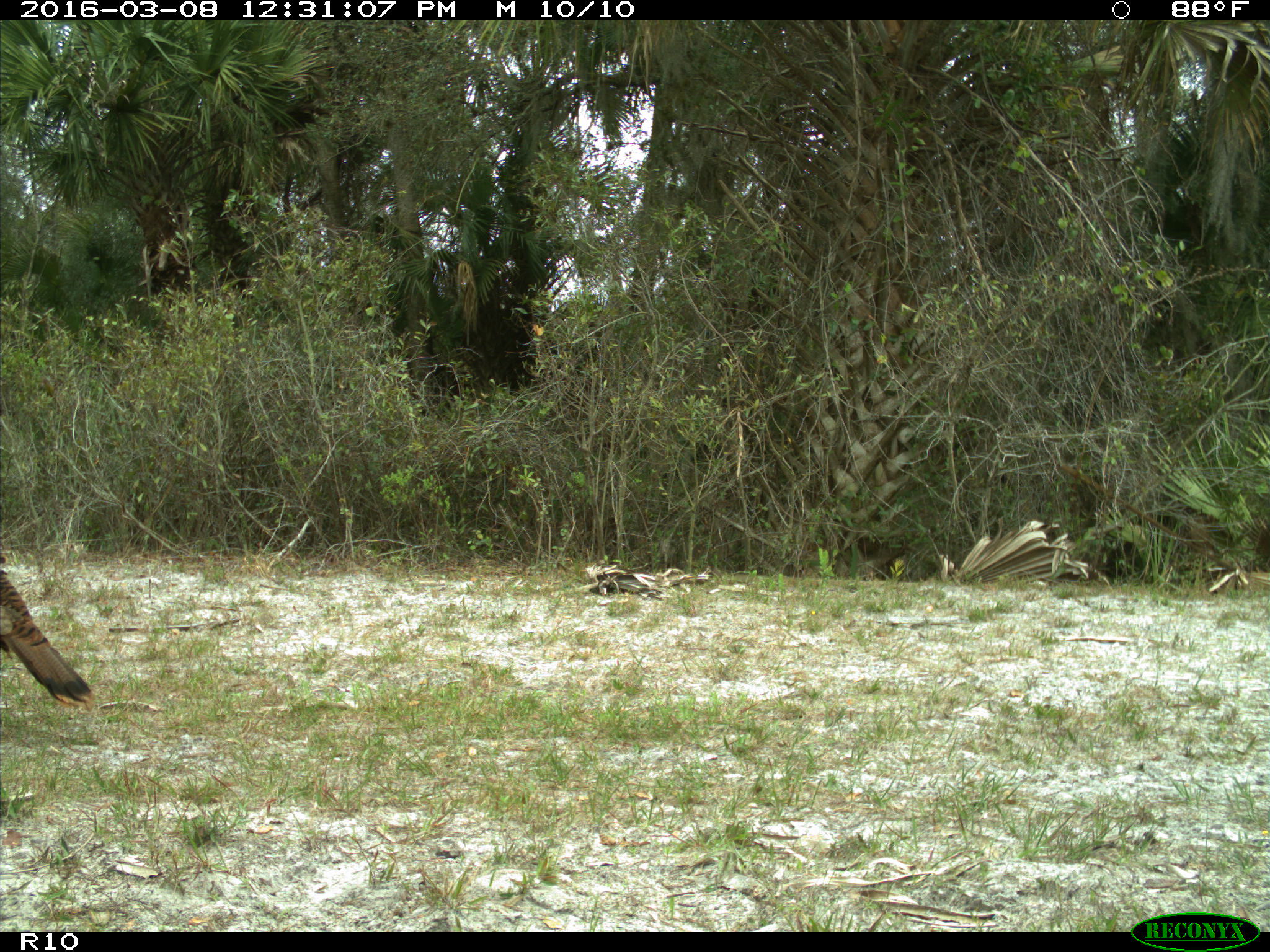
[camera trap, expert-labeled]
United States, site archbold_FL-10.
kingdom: Animalia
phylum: Chordata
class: Aves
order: Galliformes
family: Phasianidae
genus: Meleagris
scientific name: Meleagris gallopavo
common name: wild turkey